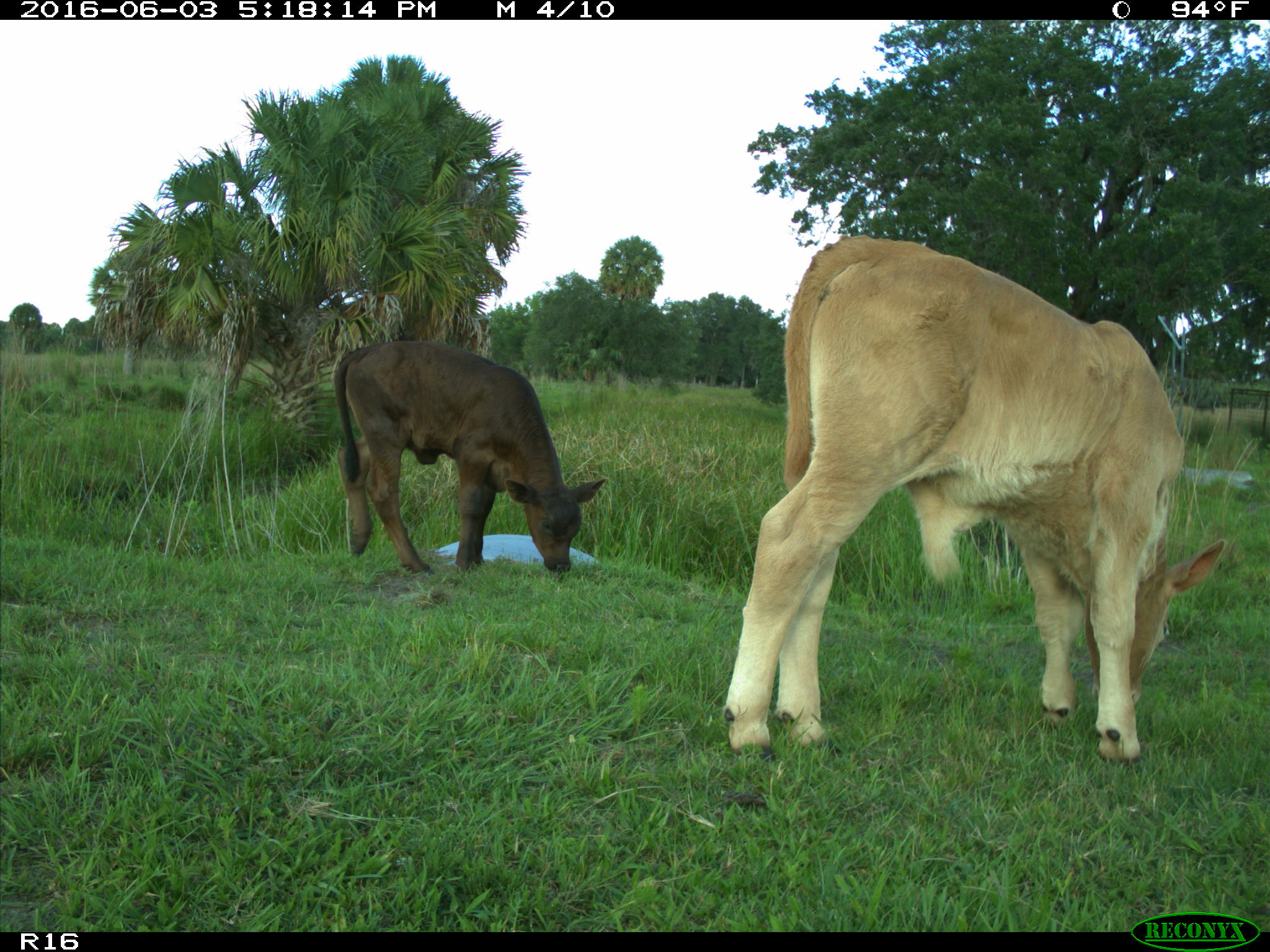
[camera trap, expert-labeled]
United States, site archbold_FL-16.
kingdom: Animalia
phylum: Chordata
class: Mammalia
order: Artiodactyla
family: Bovidae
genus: Bos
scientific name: Bos taurus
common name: domestic cow